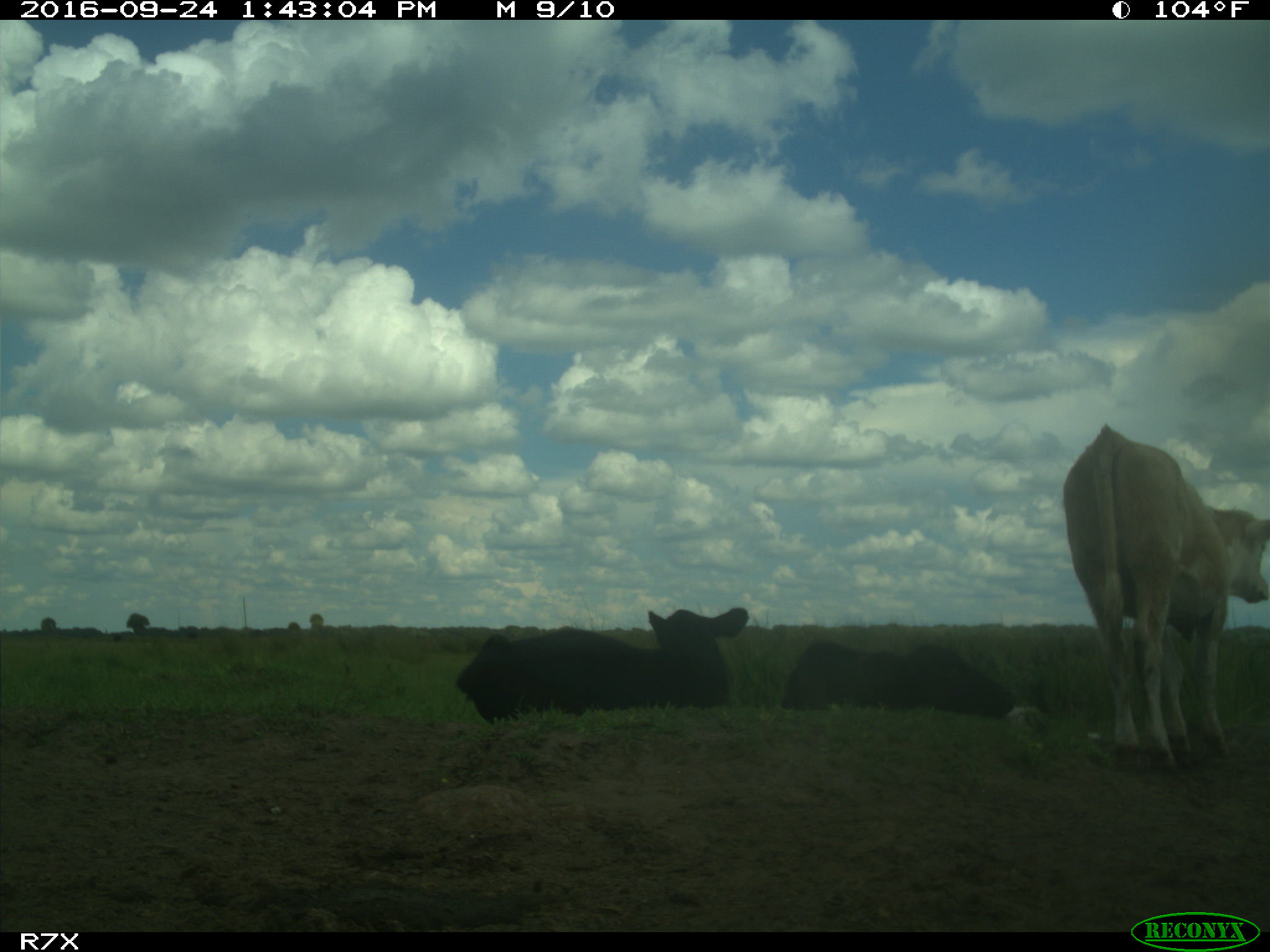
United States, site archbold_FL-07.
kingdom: Animalia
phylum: Chordata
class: Mammalia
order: Artiodactyla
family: Bovidae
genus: Bos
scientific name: Bos taurus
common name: domestic cow